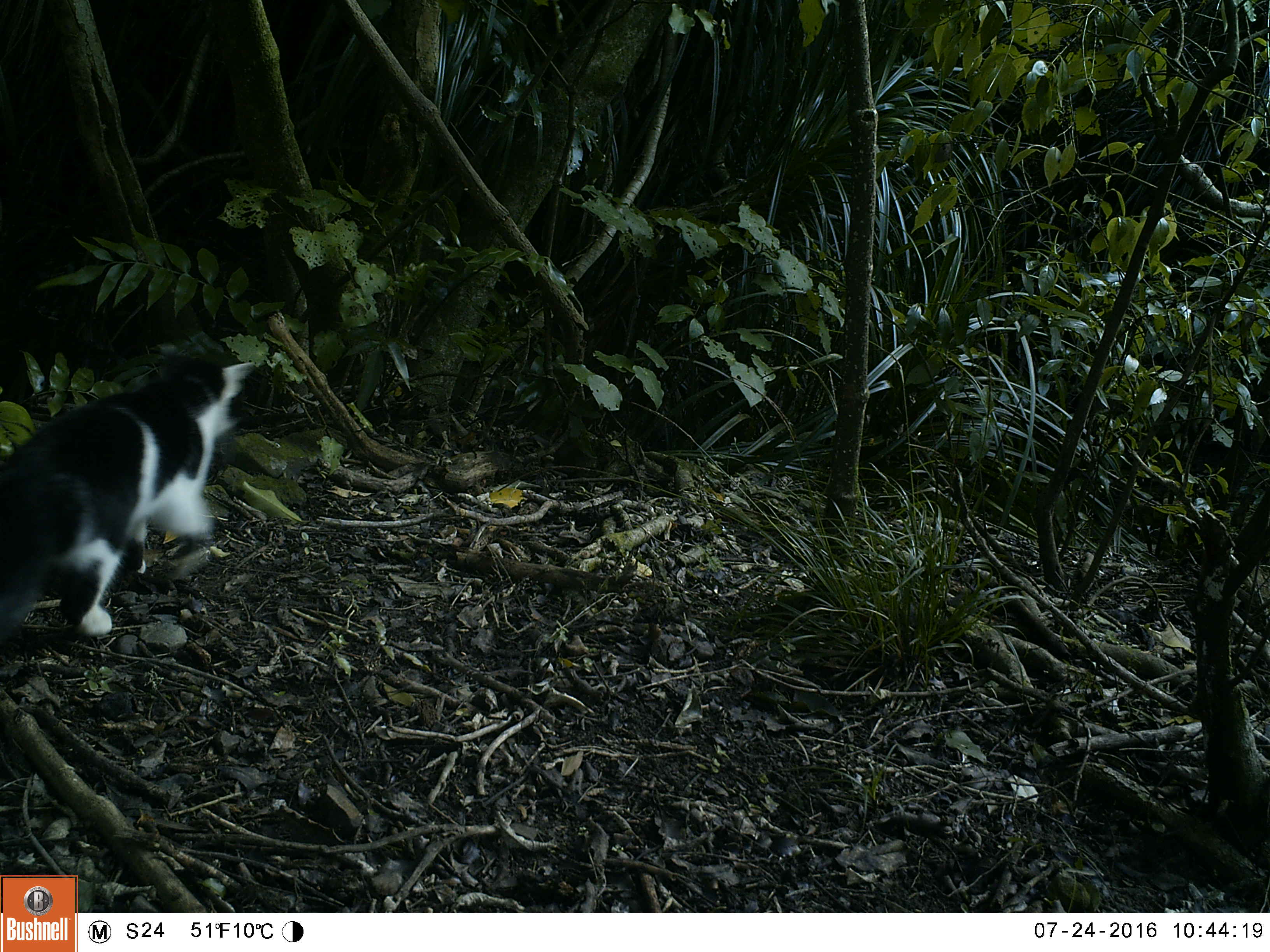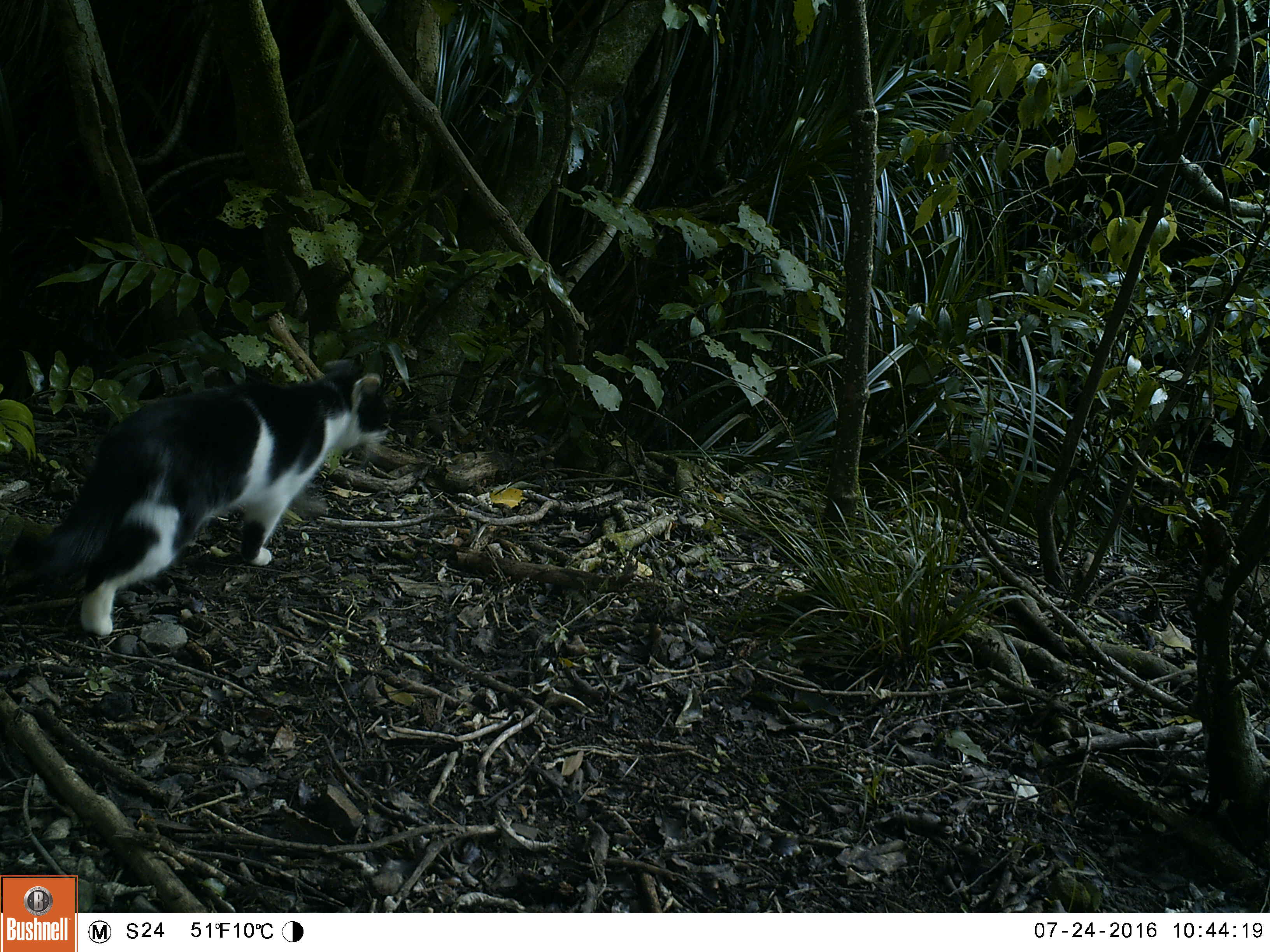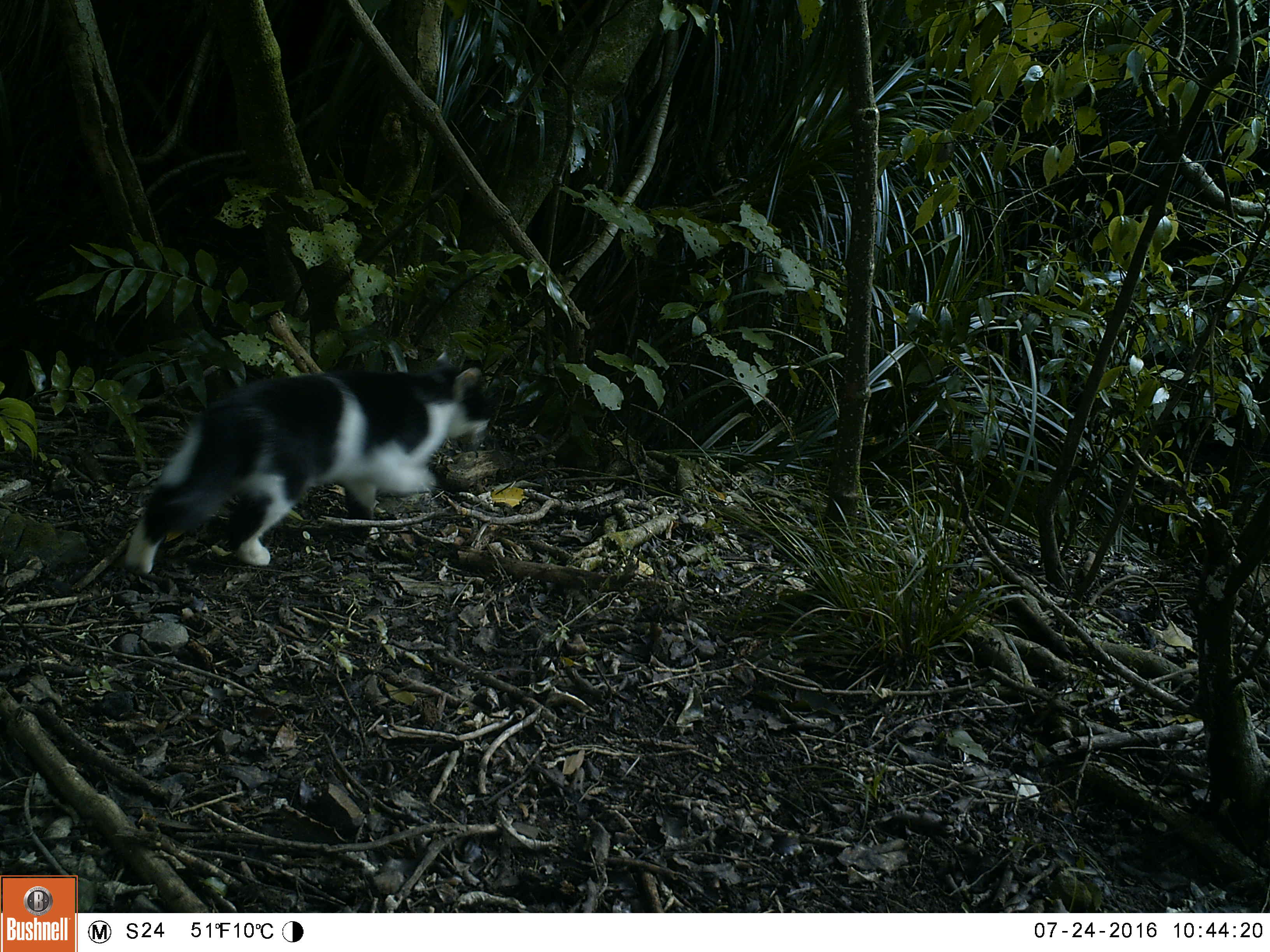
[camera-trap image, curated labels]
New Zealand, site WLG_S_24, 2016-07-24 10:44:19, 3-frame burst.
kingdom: Animalia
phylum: Chordata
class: Mammalia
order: Carnivora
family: Felidae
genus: Felis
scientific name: Felis catus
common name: domestic cat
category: cat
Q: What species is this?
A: Cat (domestic cat) (Felis catus).